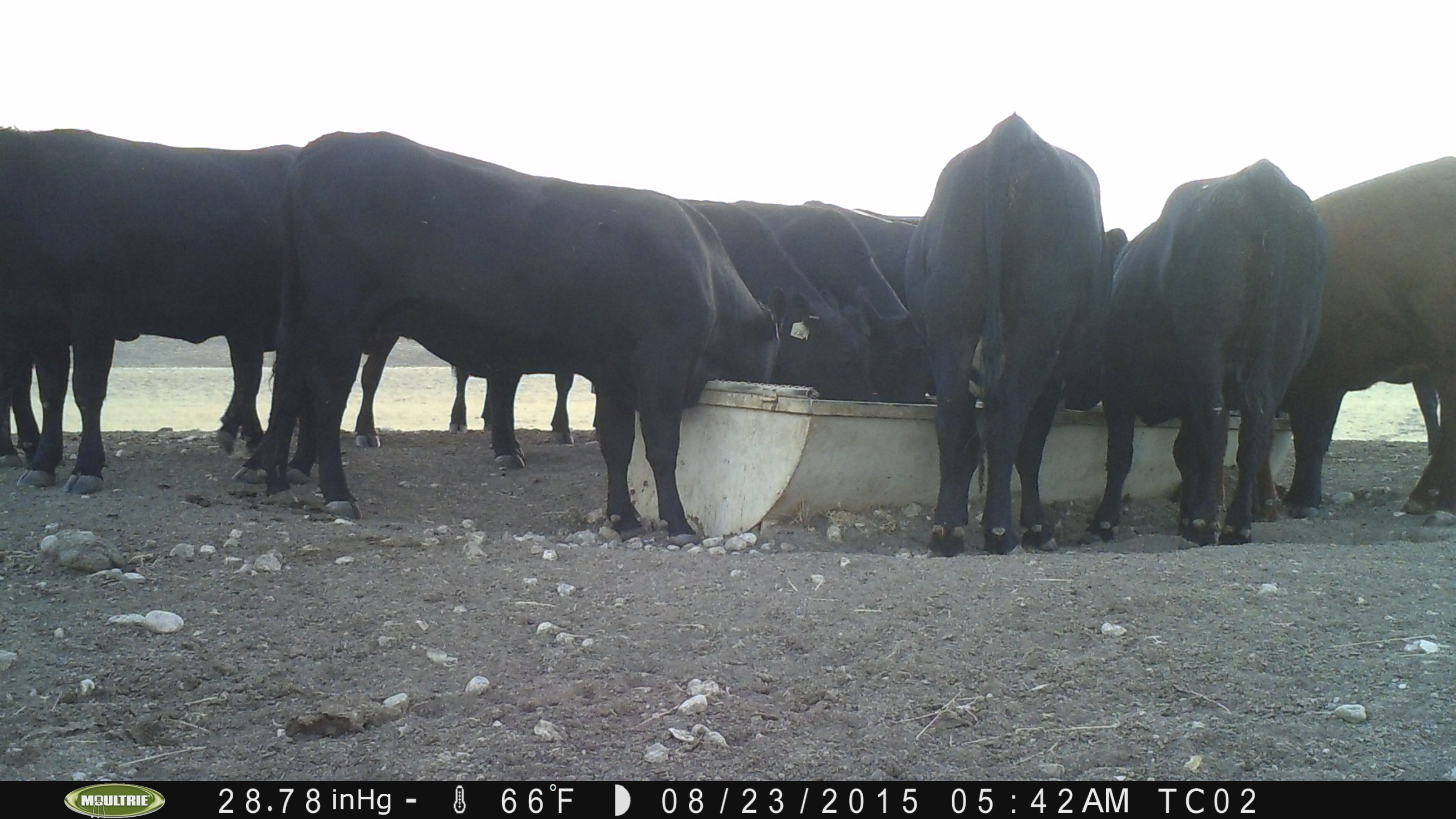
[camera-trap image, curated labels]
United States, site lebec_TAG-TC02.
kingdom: Animalia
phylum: Chordata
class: Mammalia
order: Artiodactyla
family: Bovidae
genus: Bos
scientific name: Bos taurus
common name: domestic cow